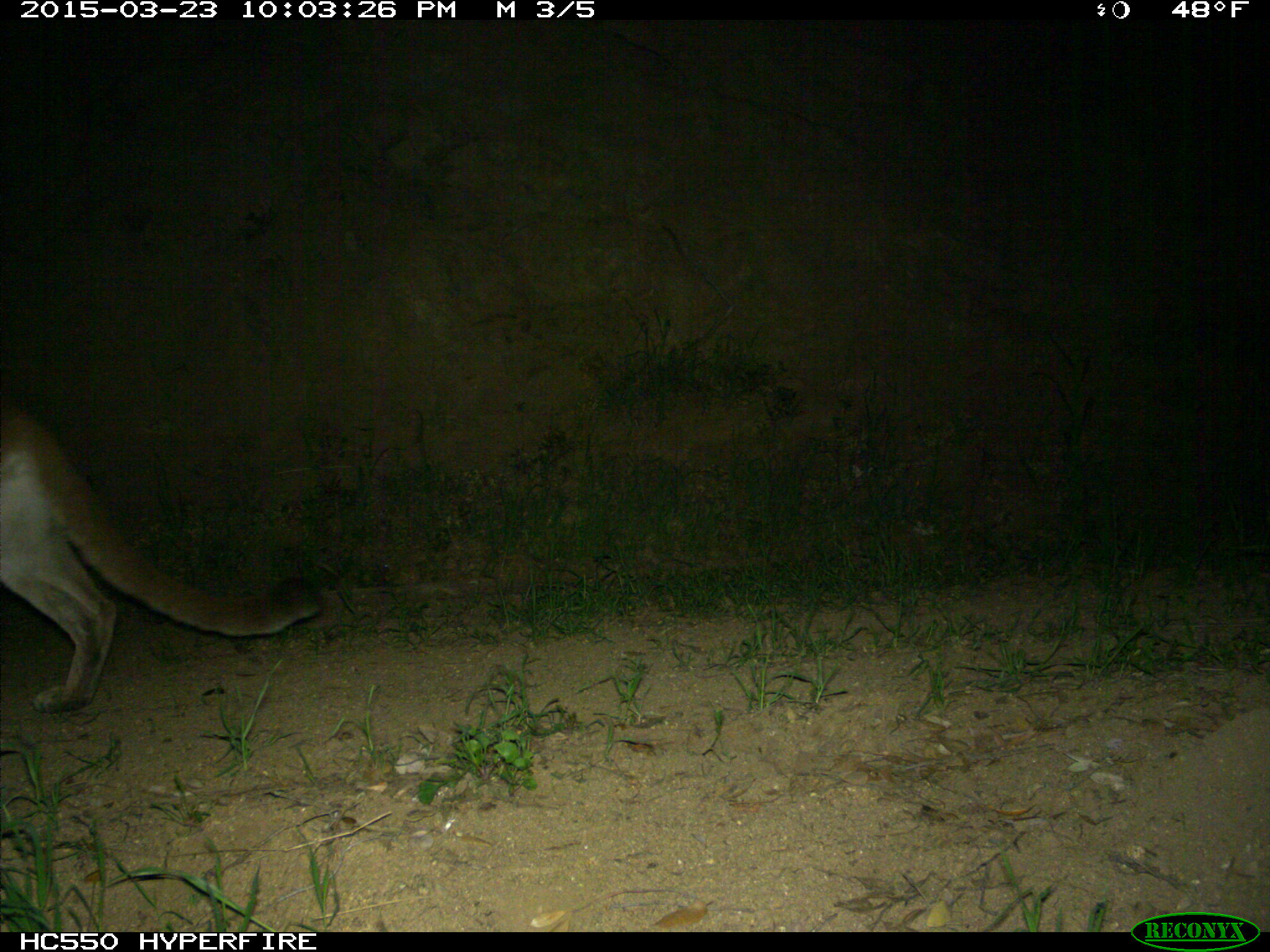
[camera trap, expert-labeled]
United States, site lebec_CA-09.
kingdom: Animalia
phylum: Chordata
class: Mammalia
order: Carnivora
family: Felidae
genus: Puma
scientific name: Puma concolor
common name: mountain lion